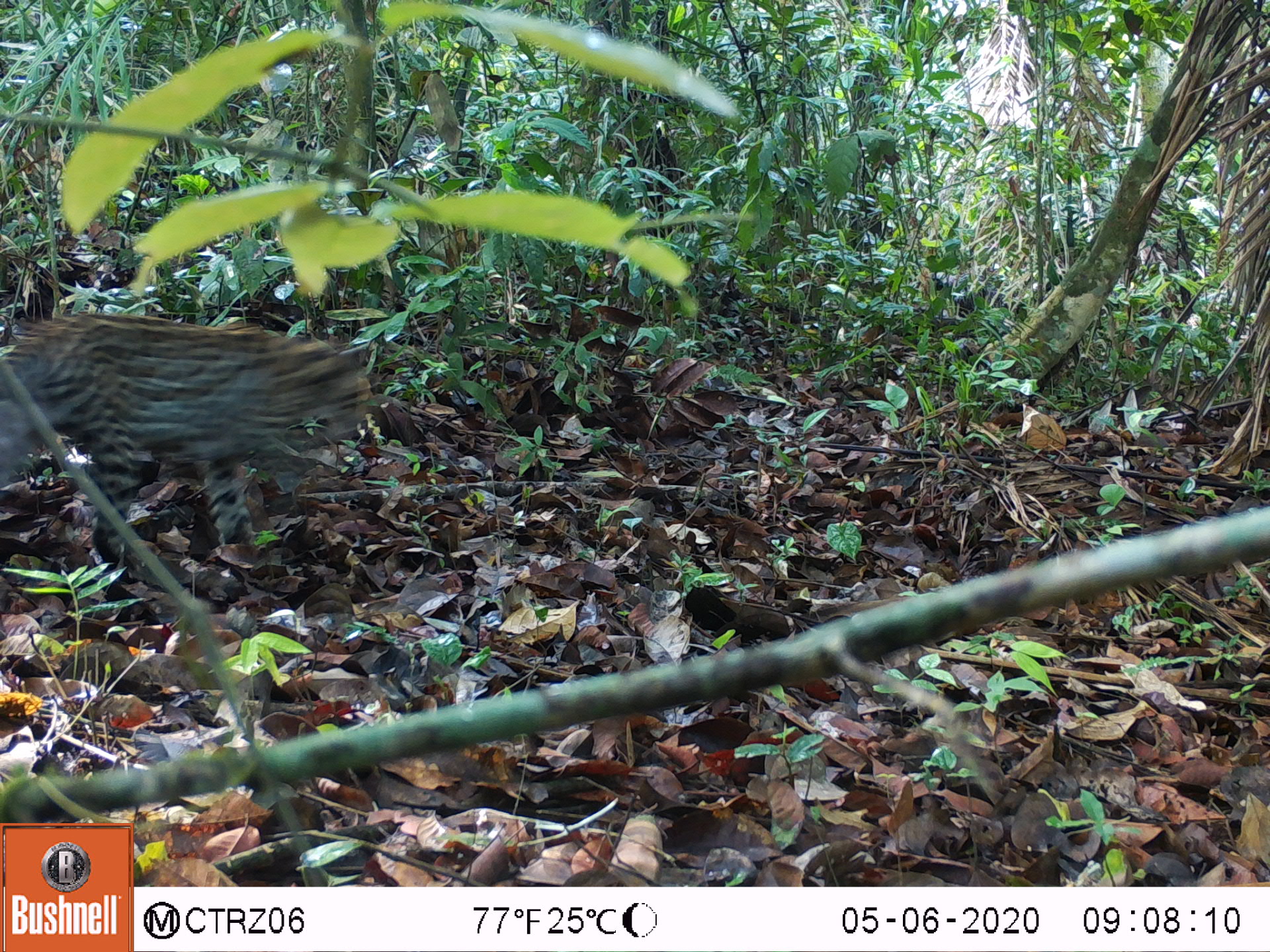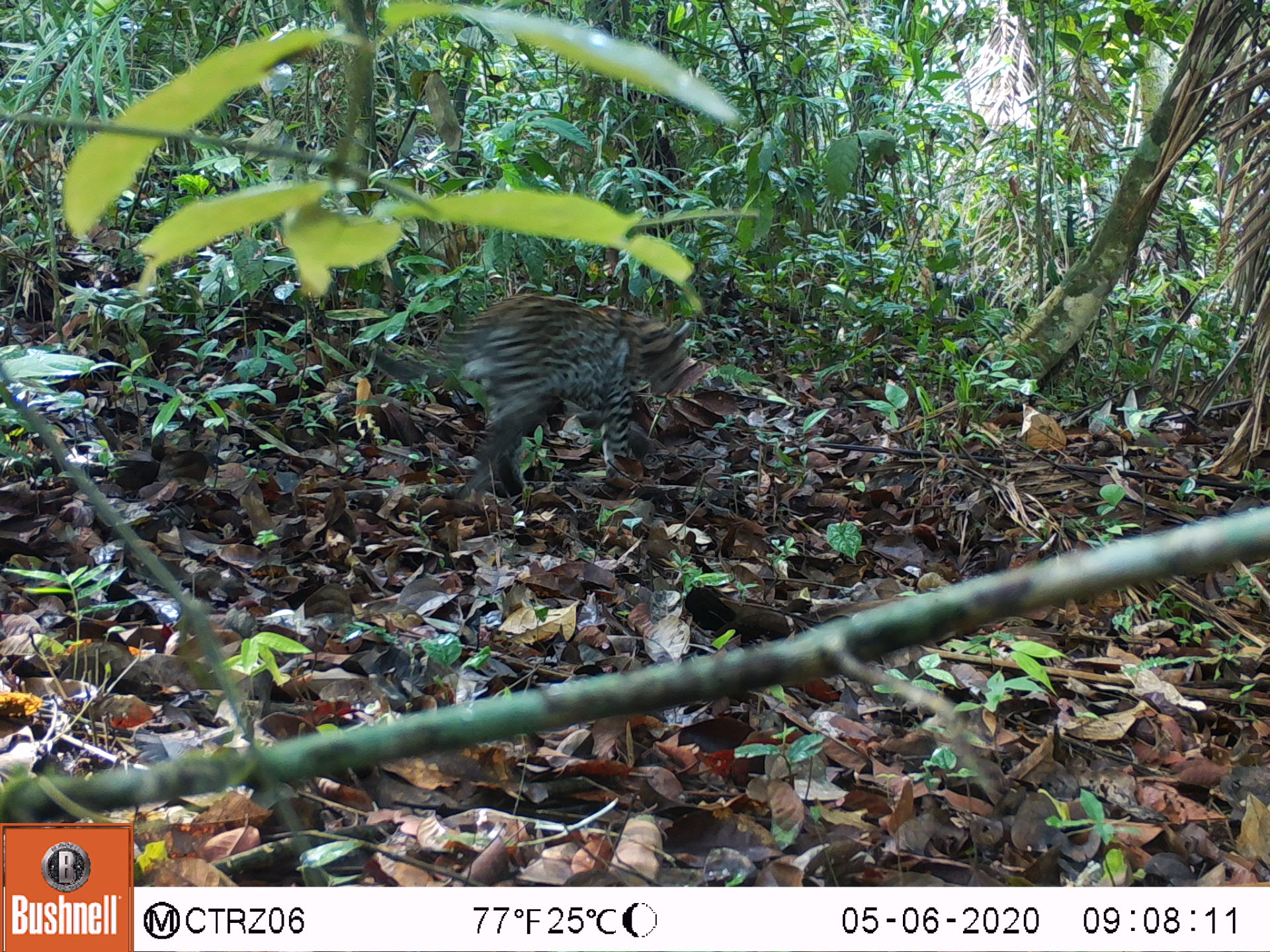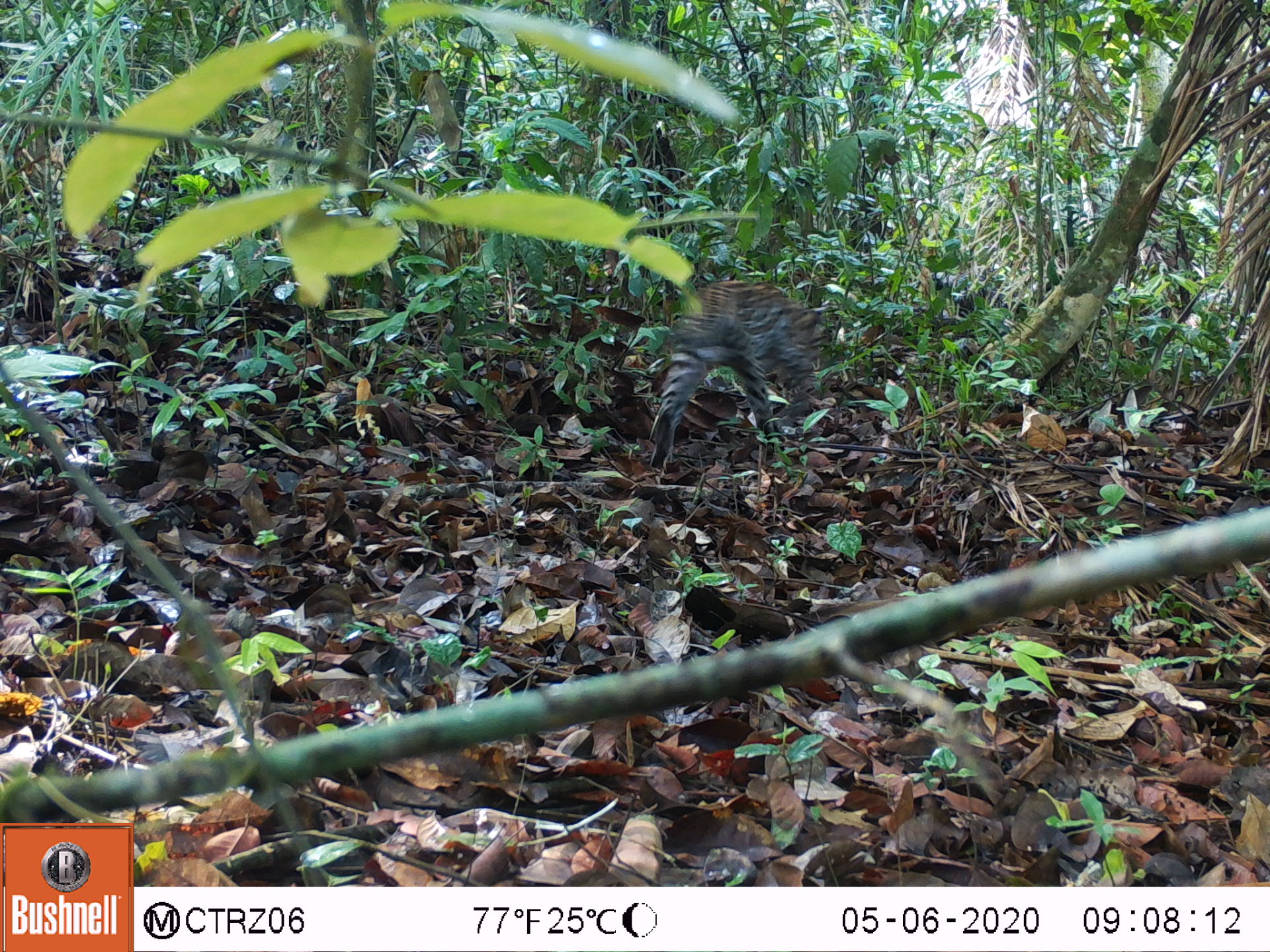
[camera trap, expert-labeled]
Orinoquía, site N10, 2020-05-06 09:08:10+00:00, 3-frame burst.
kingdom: Animalia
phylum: Chordata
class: Mammalia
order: Carnivora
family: Felidae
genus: Leopardus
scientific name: Leopardus pardalis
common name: ocelot